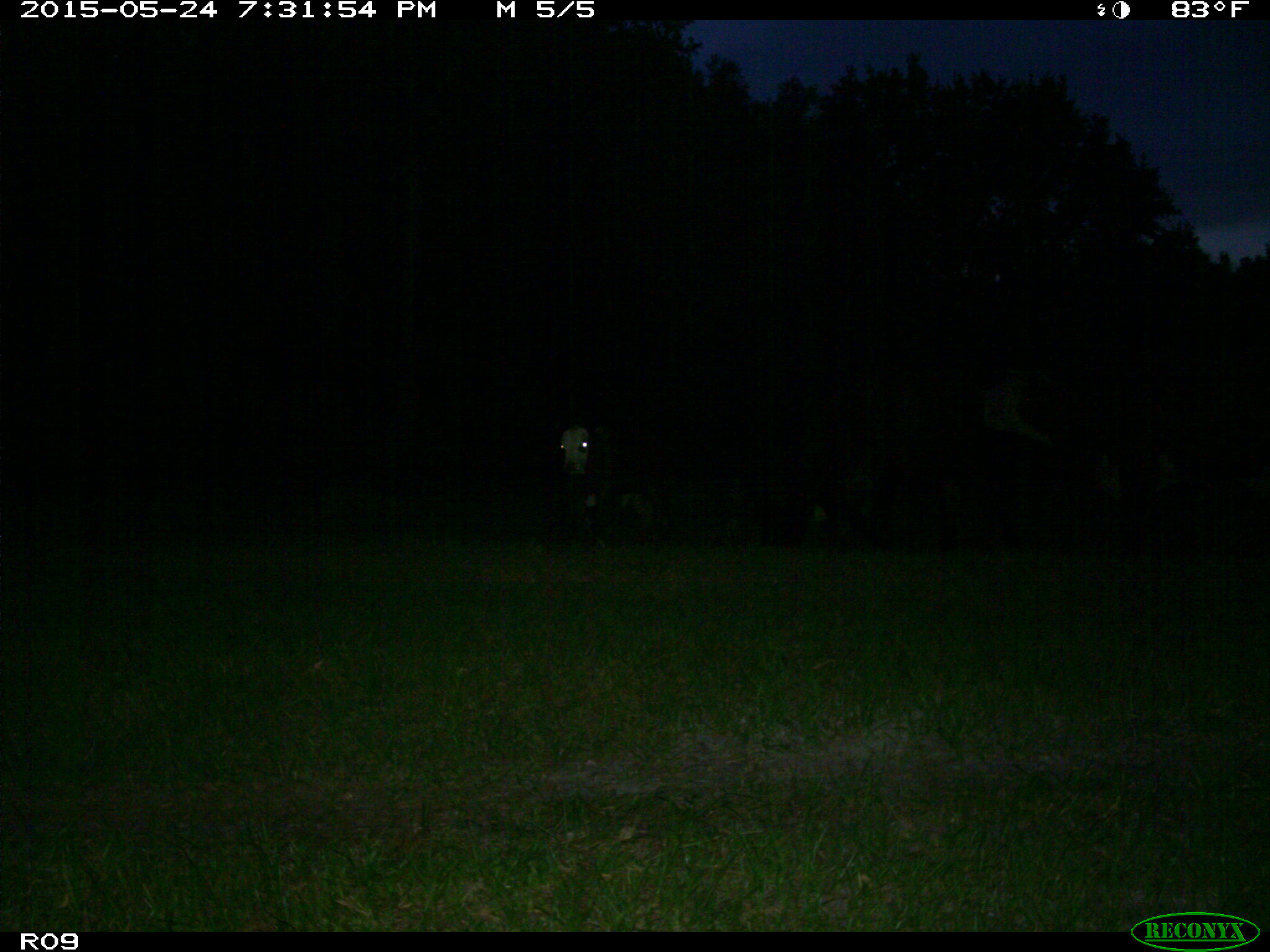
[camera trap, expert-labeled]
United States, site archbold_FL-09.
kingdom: Animalia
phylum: Chordata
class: Mammalia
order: Artiodactyla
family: Bovidae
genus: Bos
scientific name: Bos taurus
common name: domestic cow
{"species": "Bos taurus (domestic cow)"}